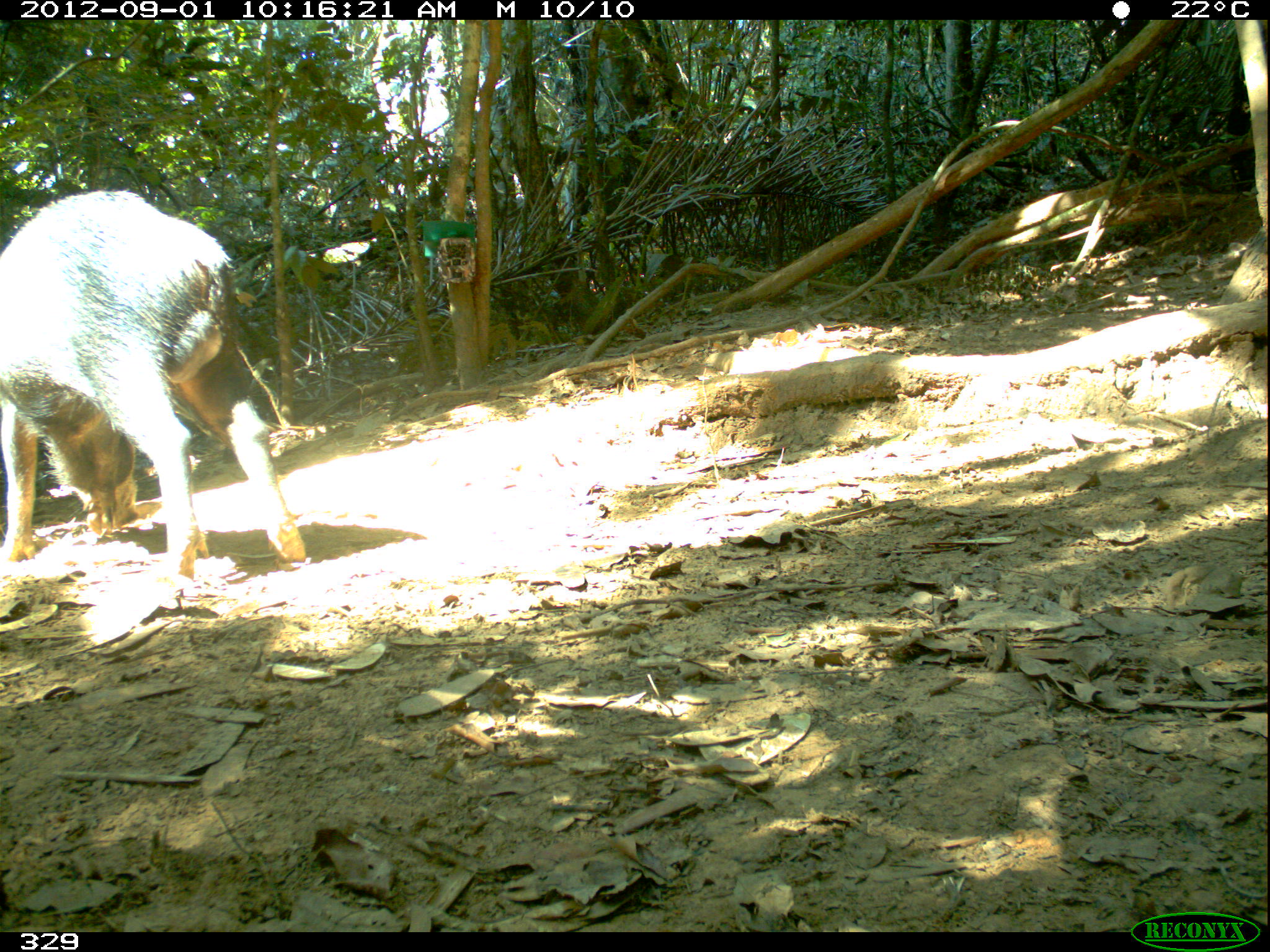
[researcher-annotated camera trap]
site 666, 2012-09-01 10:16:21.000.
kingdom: Animalia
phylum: Chordata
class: Mammalia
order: Artiodactyla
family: Tayassuidae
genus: Tayassu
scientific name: Tayassu pecari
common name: white-lipped peccary